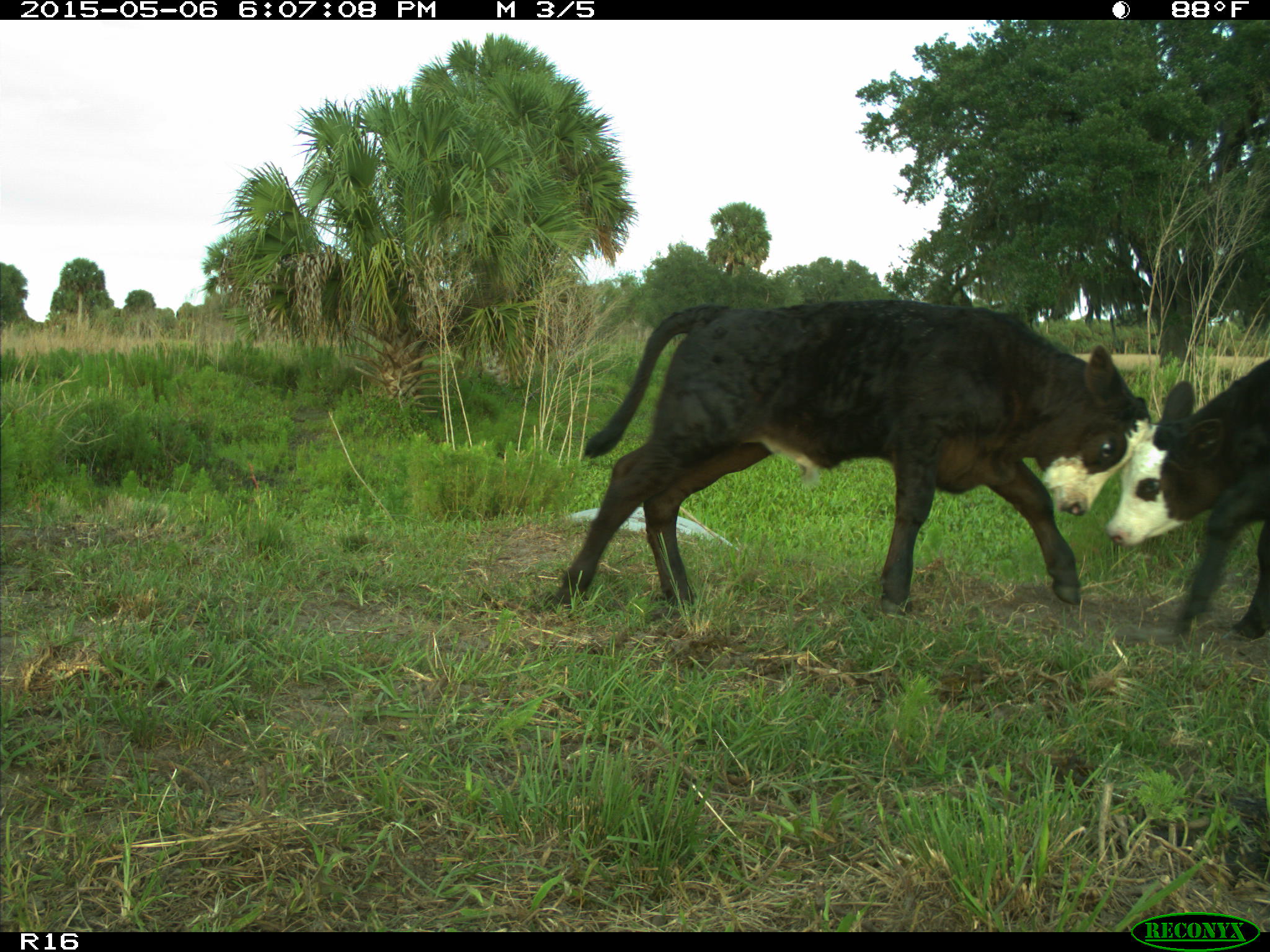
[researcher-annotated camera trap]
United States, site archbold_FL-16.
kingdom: Animalia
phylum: Chordata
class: Mammalia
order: Artiodactyla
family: Bovidae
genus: Bos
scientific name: Bos taurus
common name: domestic cow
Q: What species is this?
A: Bos taurus (domestic cow).